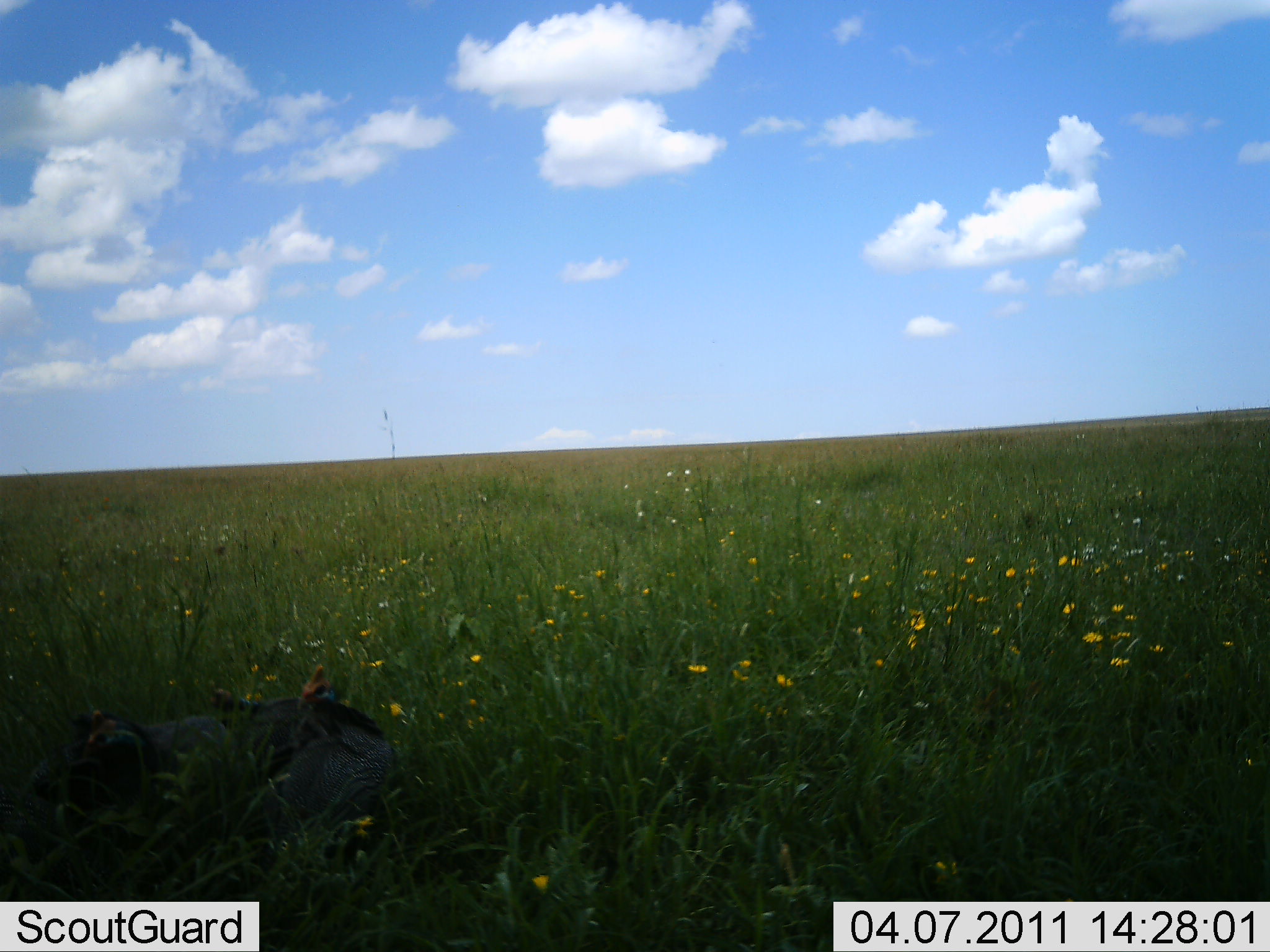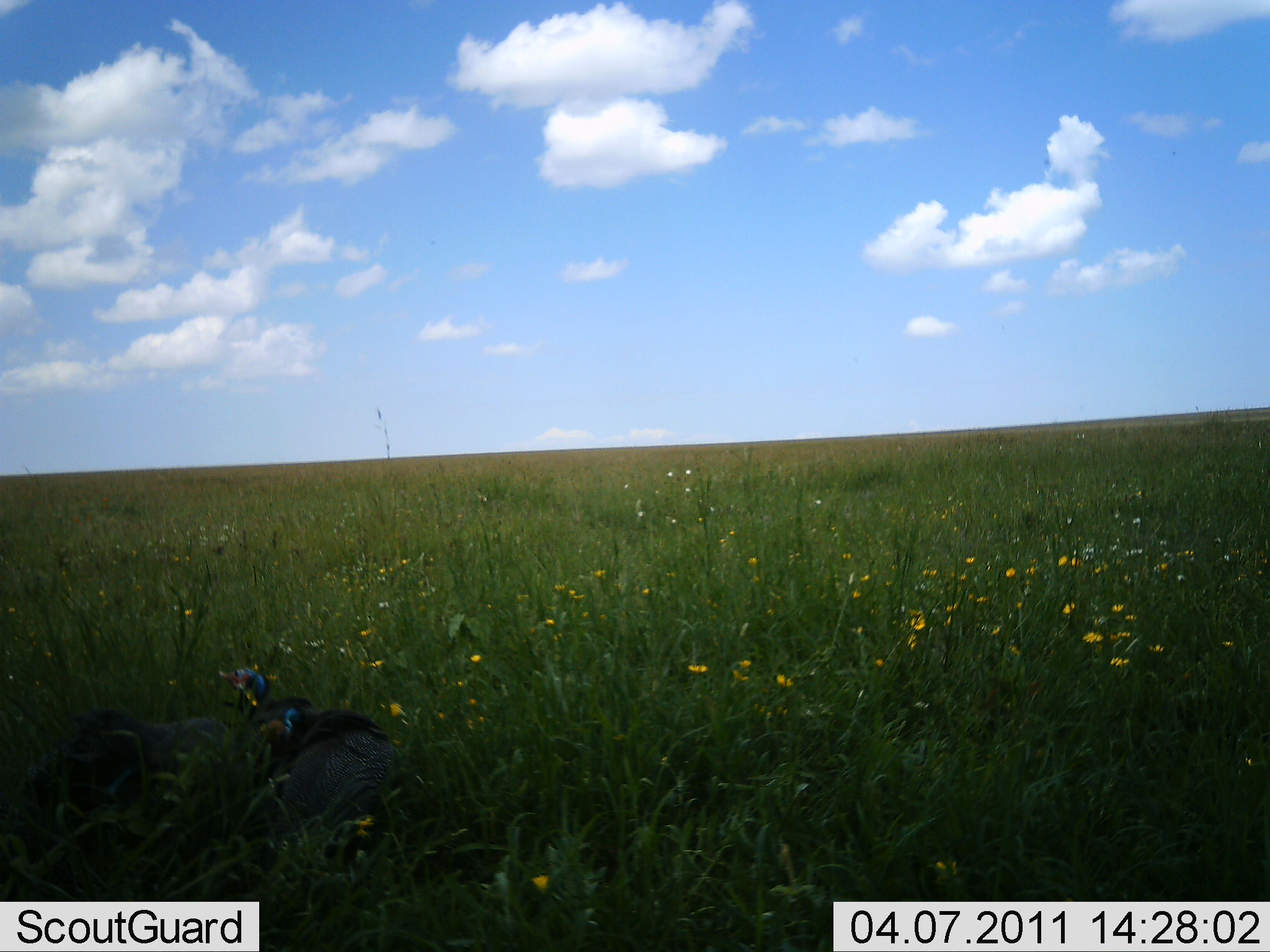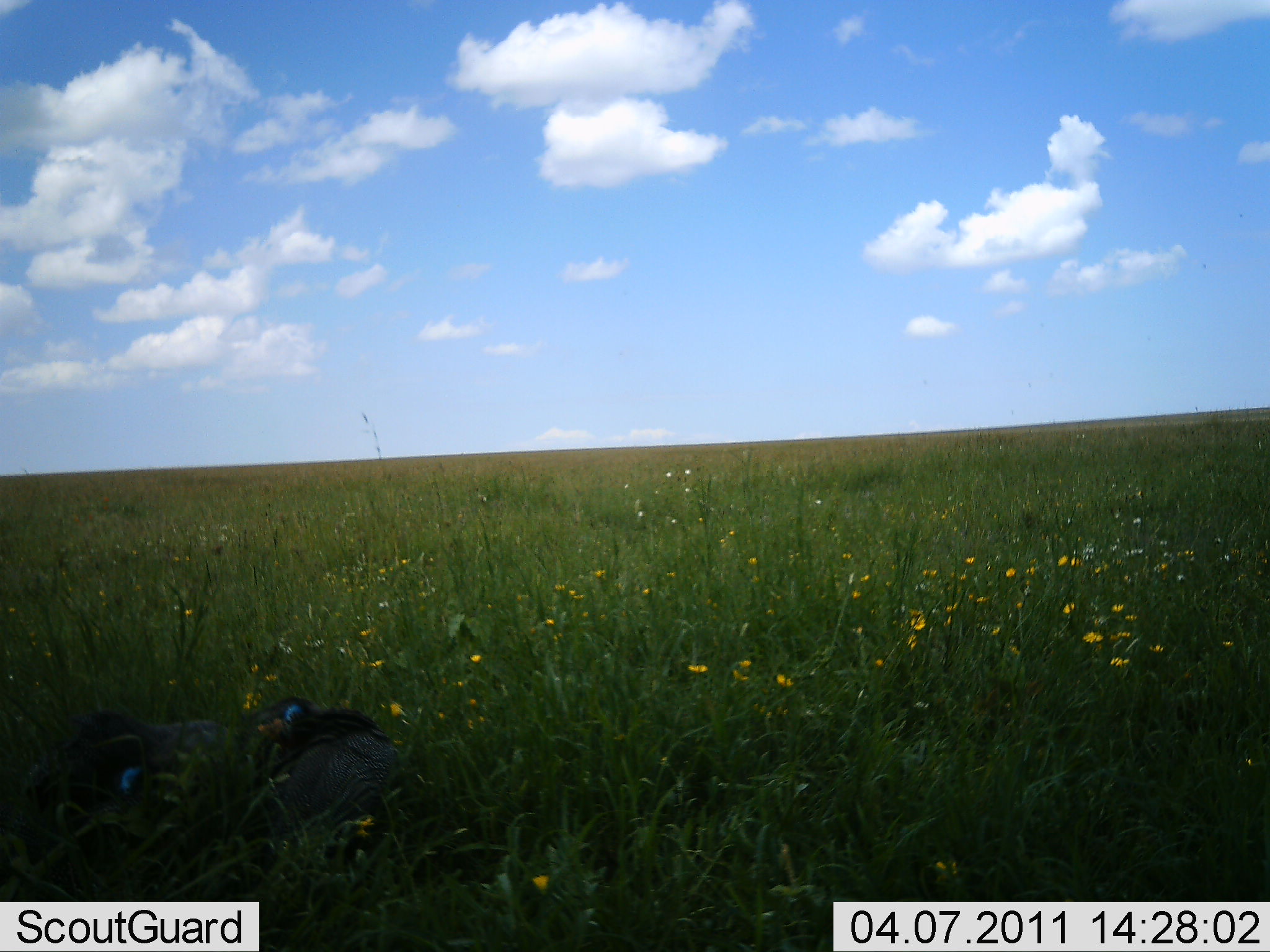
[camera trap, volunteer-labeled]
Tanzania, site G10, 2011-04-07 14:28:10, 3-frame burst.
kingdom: Animalia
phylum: Chordata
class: Aves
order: Galliformes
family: Numididae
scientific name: Numididae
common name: guinea fowl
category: guineafowl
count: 3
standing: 27%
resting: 27%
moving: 0%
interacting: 18%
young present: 0%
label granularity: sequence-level